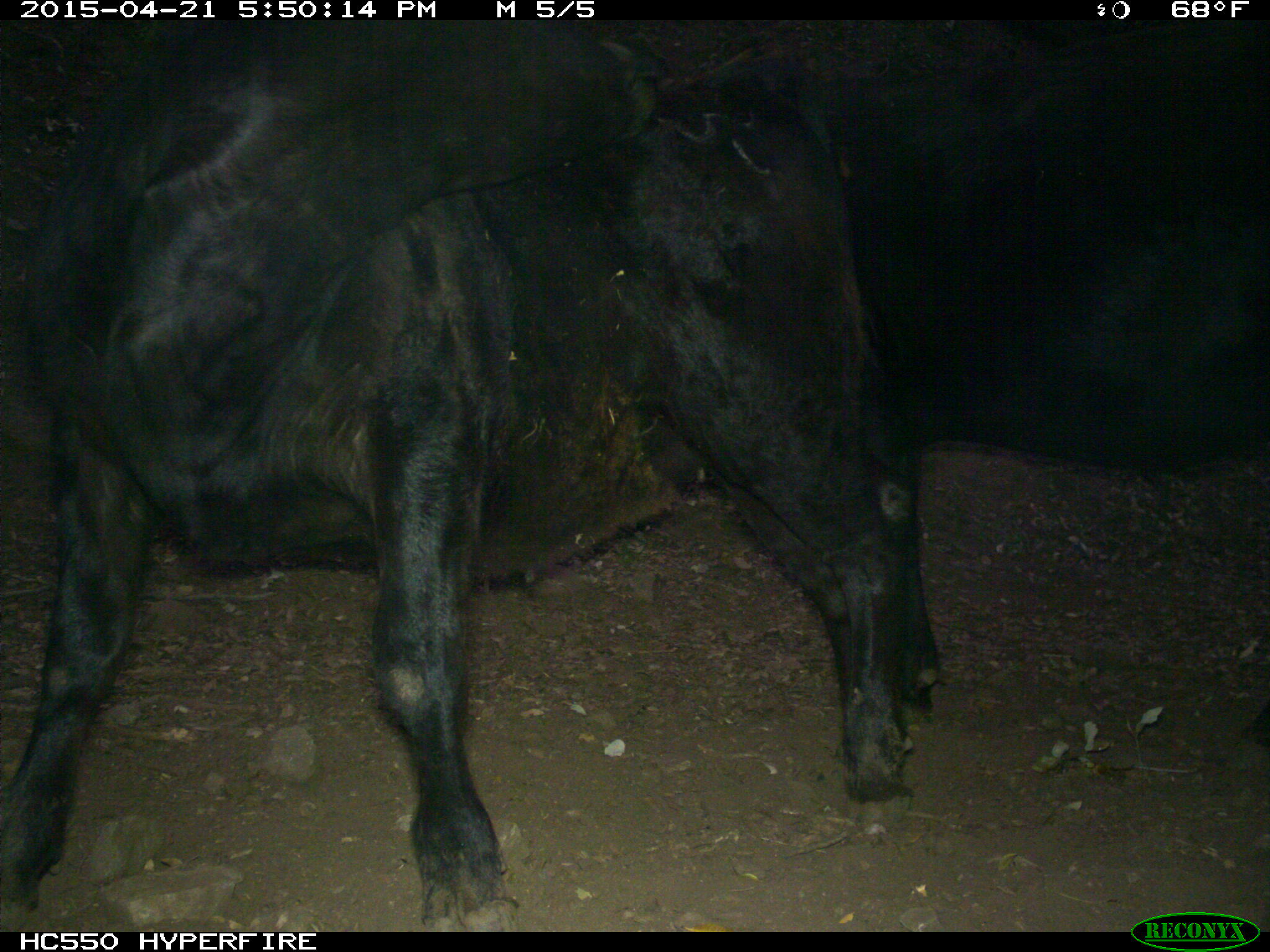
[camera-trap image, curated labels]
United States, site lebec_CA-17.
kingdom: Animalia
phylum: Chordata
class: Mammalia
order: Artiodactyla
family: Bovidae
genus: Bos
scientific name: Bos taurus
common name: domestic cow